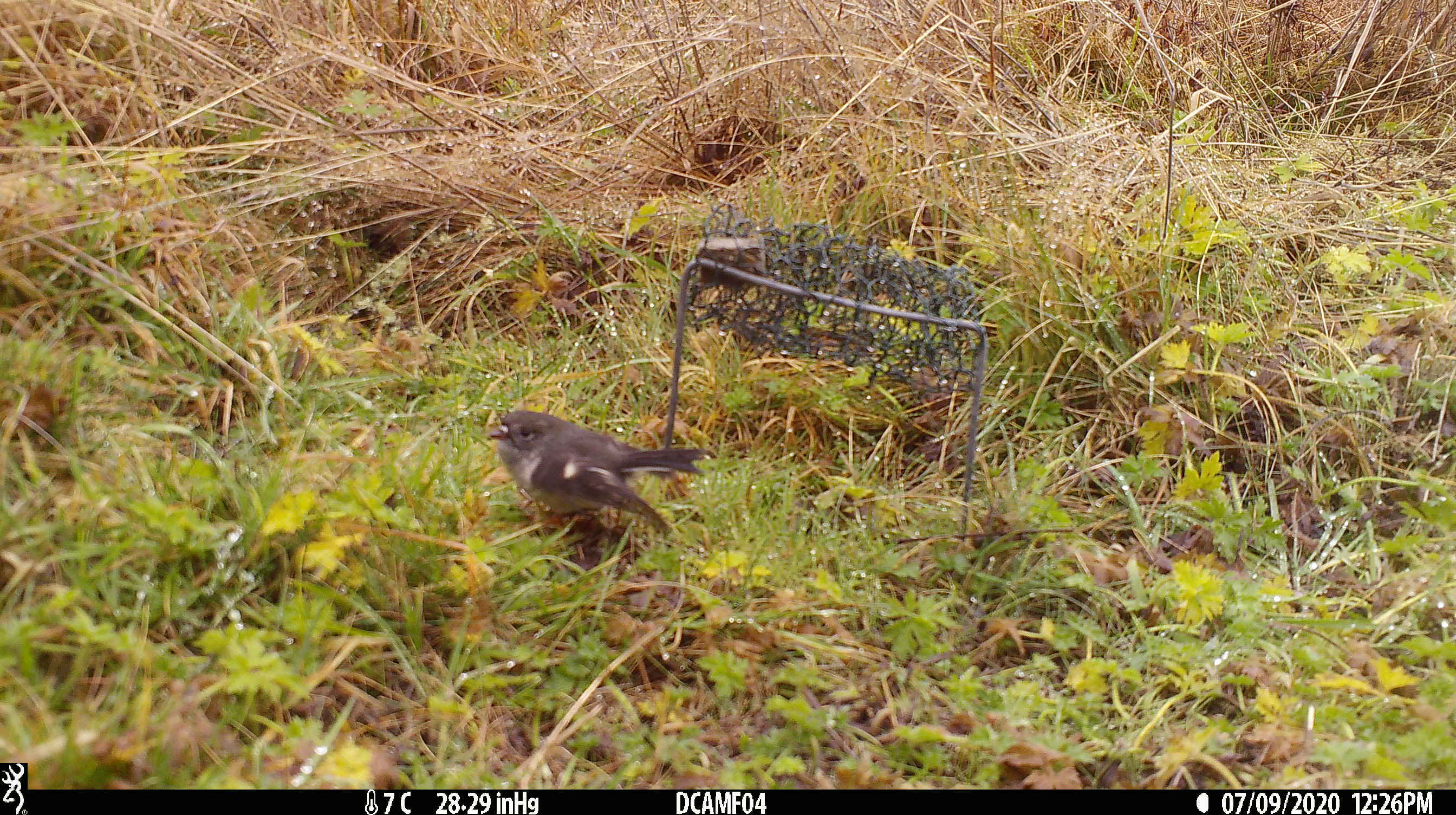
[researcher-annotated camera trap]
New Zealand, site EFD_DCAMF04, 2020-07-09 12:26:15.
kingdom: Animalia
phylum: Chordata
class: Aves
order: Passeriformes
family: Petroicidae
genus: Petroica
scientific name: Petroica macrocephala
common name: tomtit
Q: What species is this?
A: Tomtit (Petroica macrocephala).